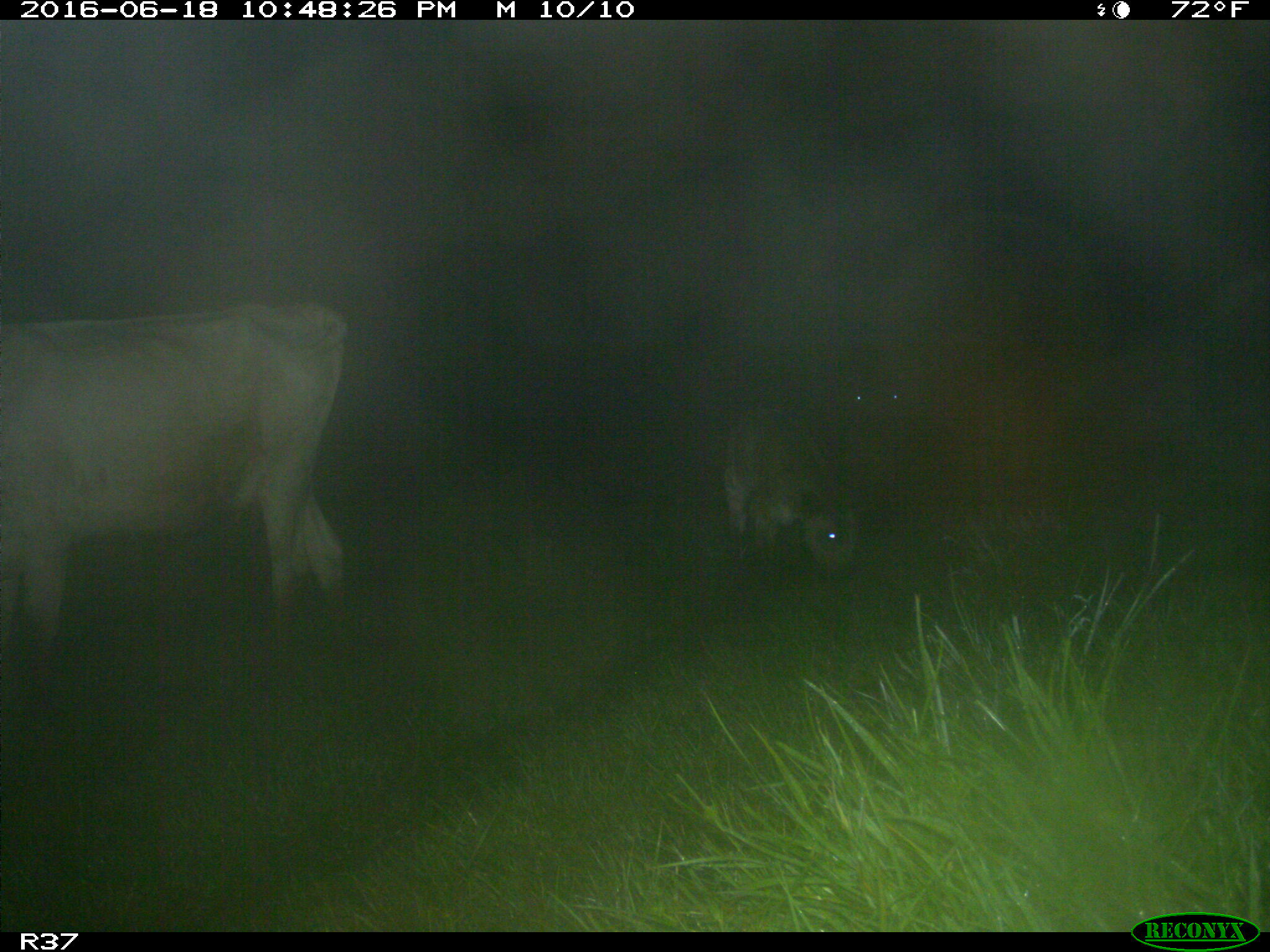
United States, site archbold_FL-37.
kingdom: Animalia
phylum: Chordata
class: Mammalia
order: Artiodactyla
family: Bovidae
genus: Bos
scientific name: Bos taurus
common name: domestic cow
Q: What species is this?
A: Bos taurus (domestic cow).